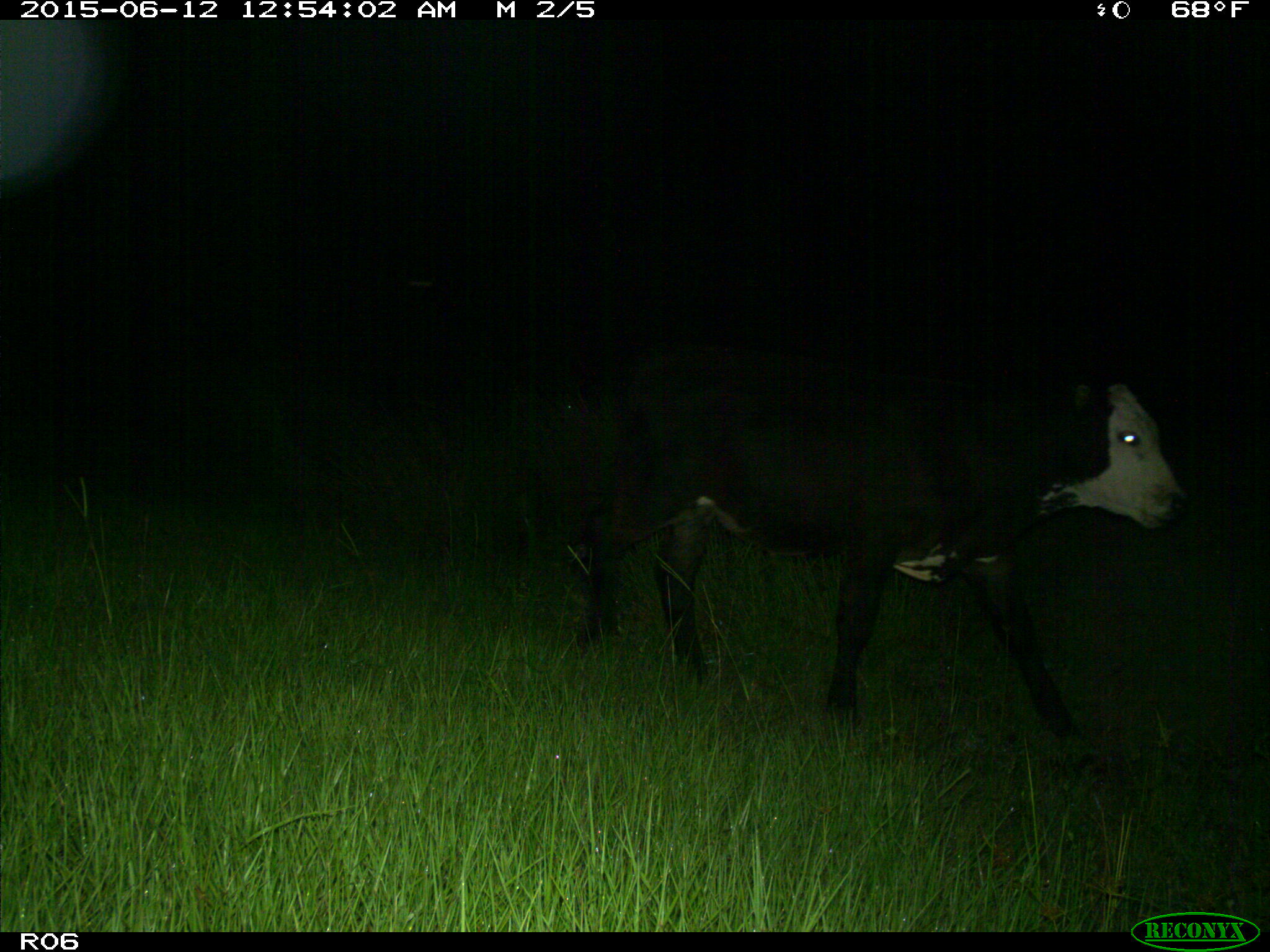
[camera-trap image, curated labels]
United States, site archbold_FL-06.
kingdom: Animalia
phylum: Chordata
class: Mammalia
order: Artiodactyla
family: Bovidae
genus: Bos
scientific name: Bos taurus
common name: domestic cow